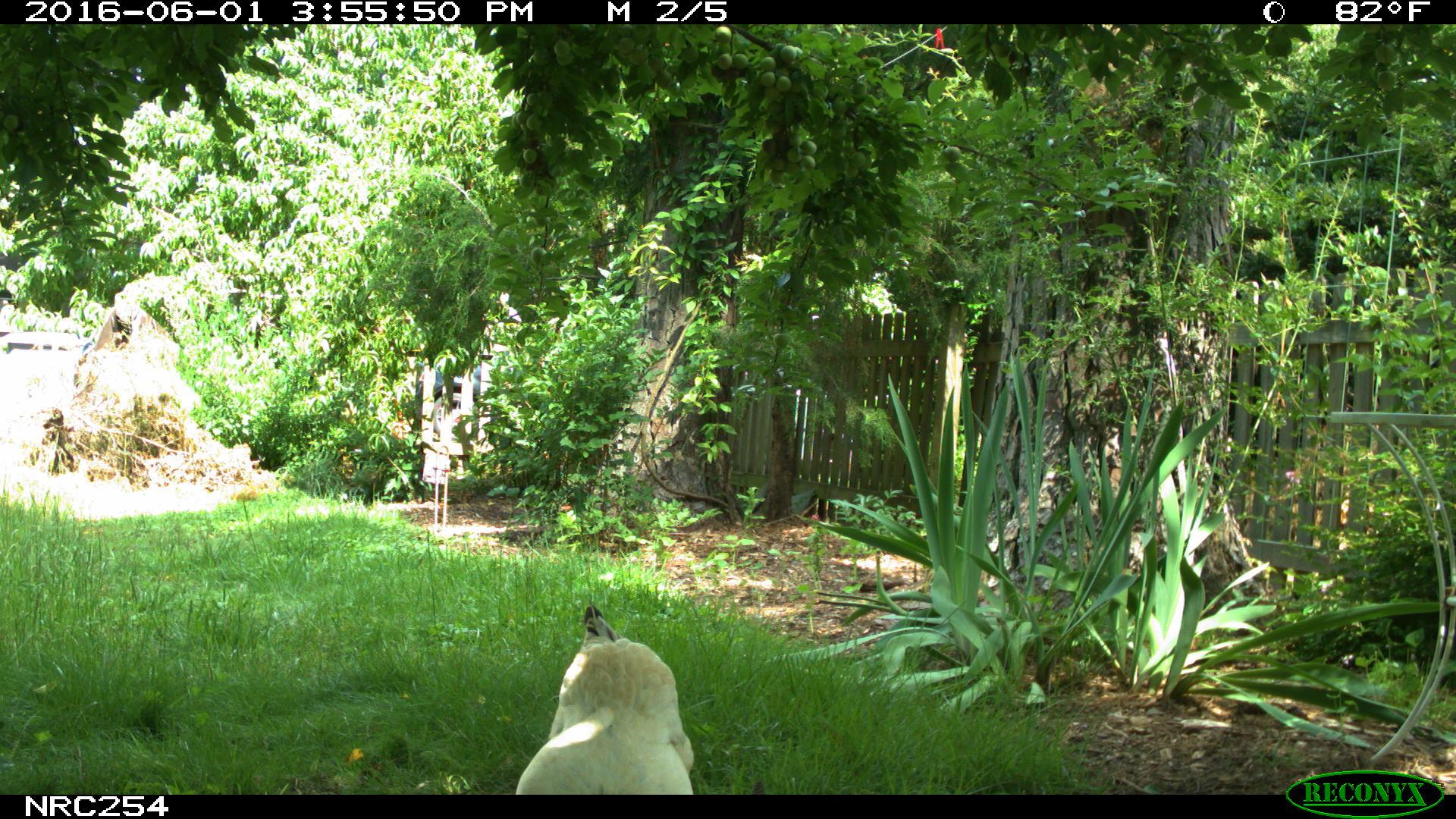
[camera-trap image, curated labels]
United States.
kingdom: Animalia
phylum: Chordata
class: Aves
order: Galliformes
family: Phasianidae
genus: Gallus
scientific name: Gallus gallus domesticus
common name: domestic chicken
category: Chicken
Chicken (domestic chicken) (Gallus gallus domesticus).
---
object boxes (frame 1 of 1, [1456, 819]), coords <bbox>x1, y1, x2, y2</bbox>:
Chicken: <bbox>493, 596, 712, 794</bbox>